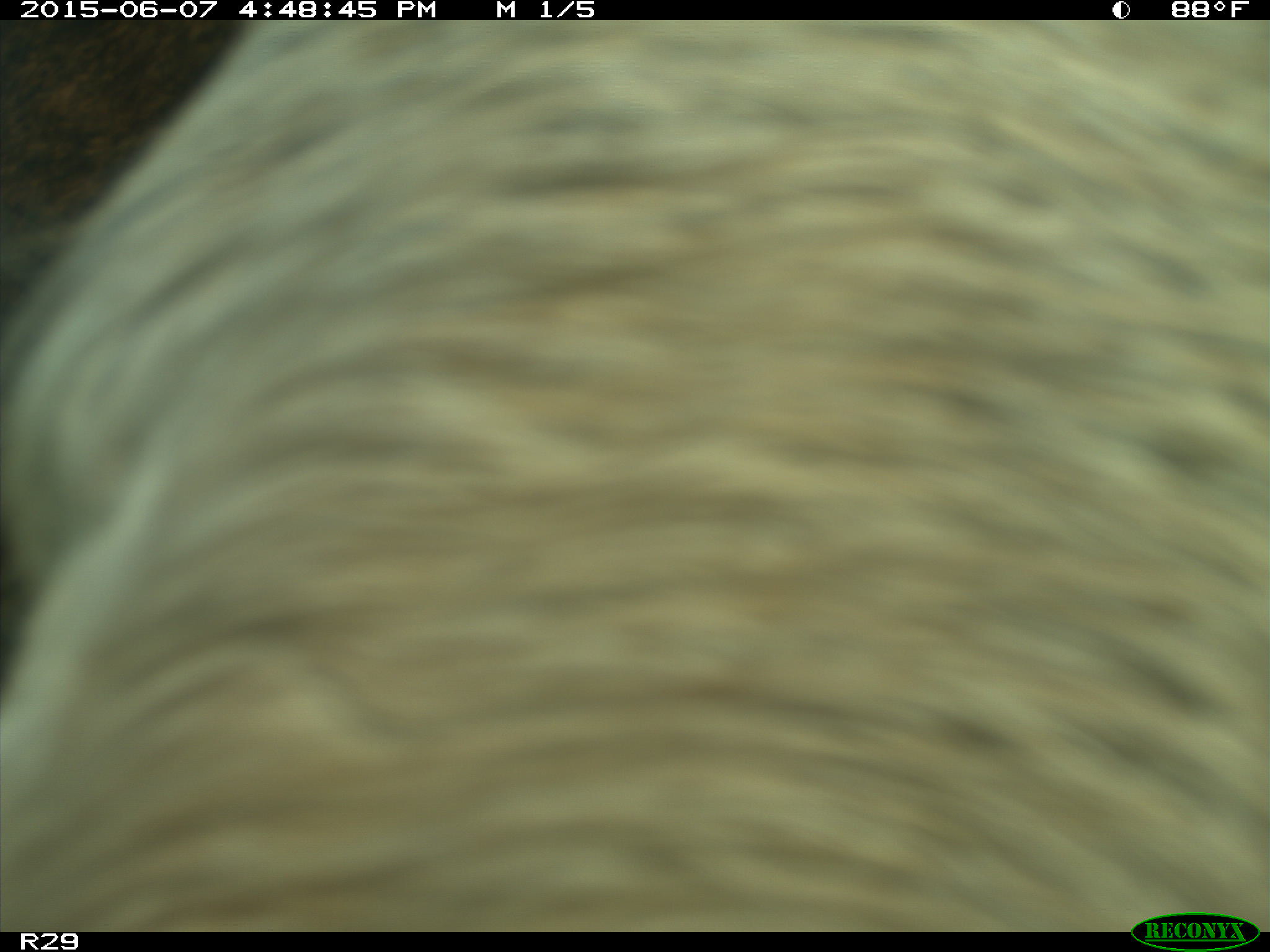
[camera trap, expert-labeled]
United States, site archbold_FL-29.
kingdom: Animalia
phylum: Chordata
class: Mammalia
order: Artiodactyla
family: Bovidae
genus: Bos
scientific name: Bos taurus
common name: domestic cow